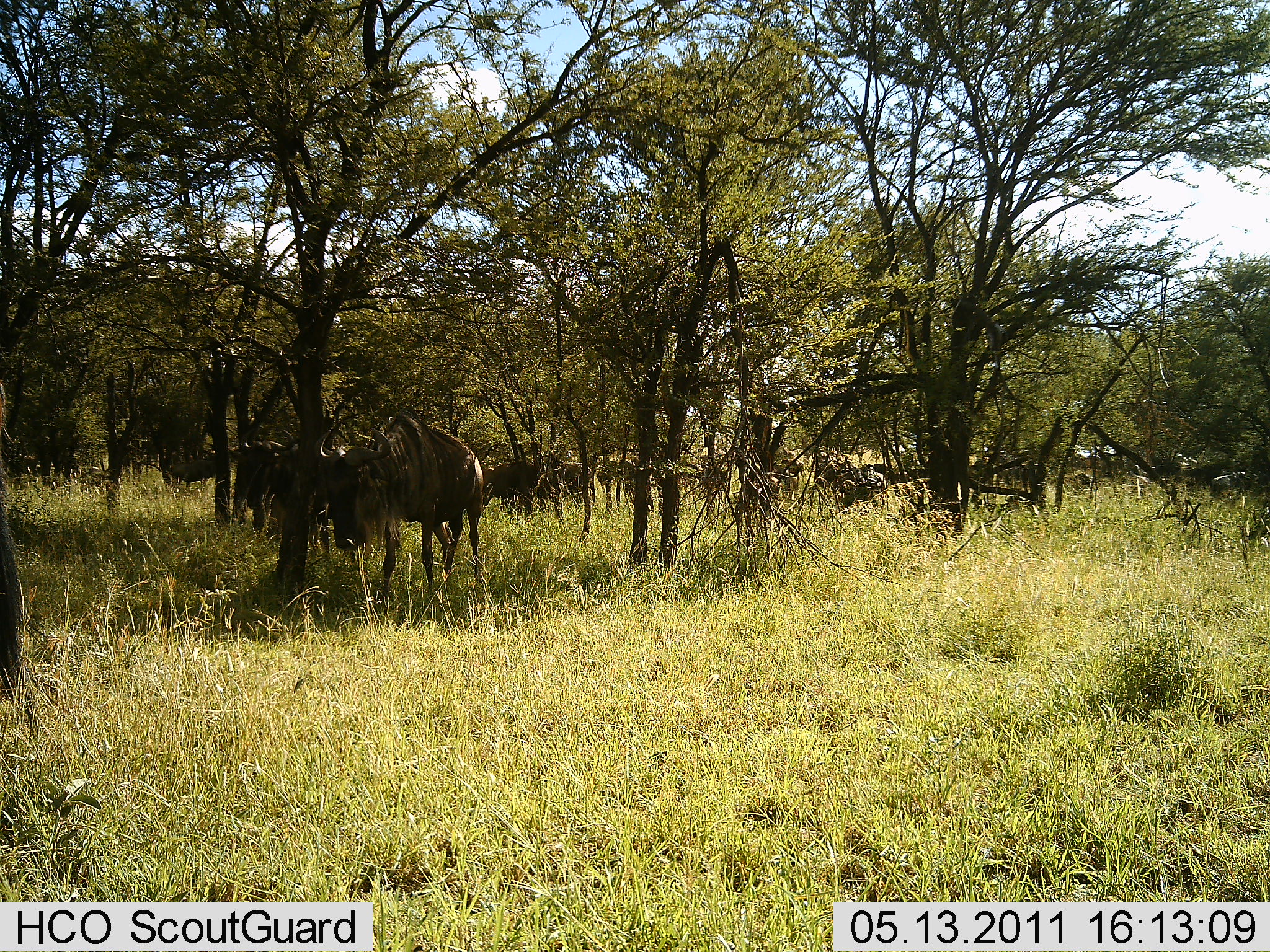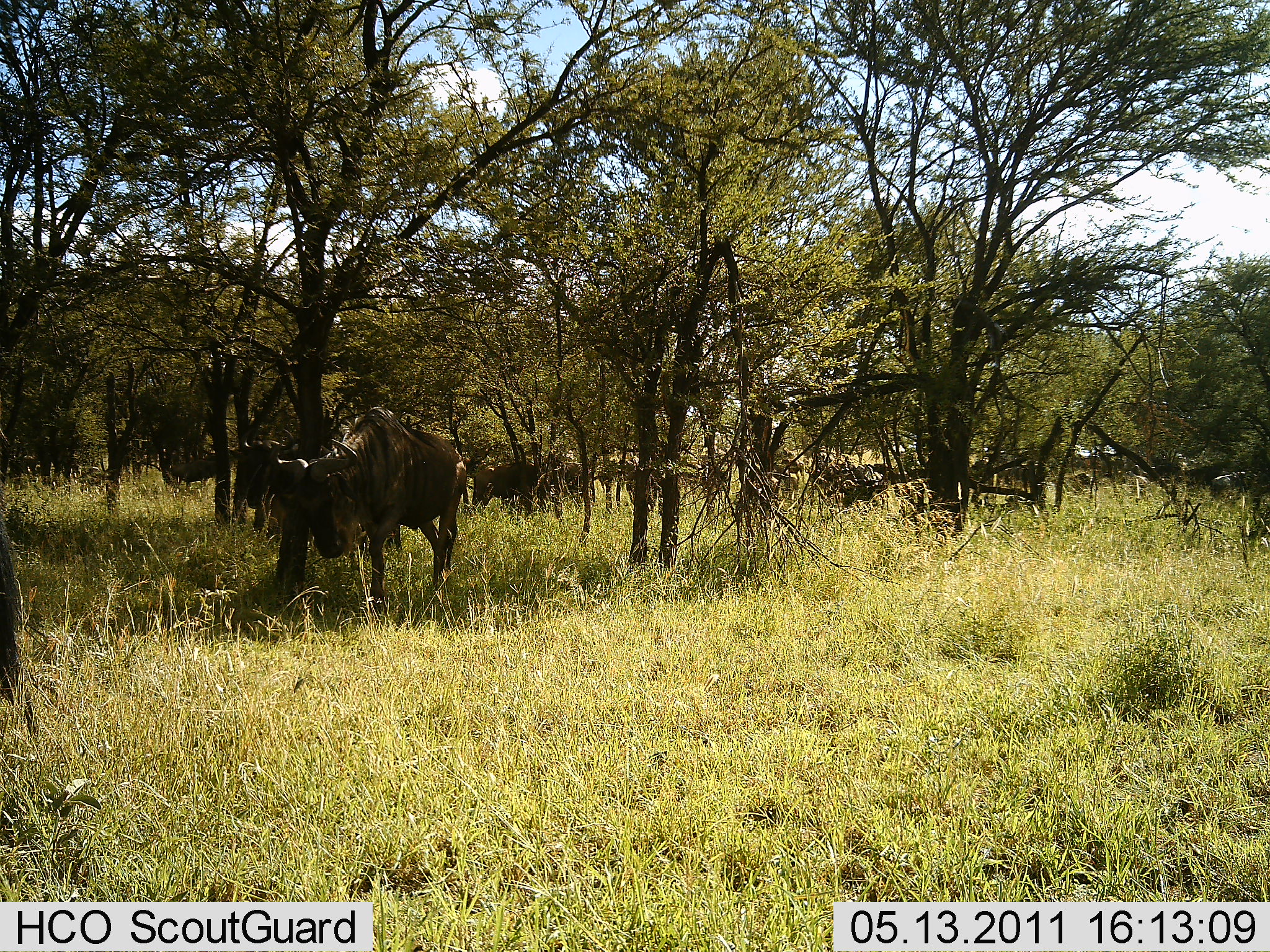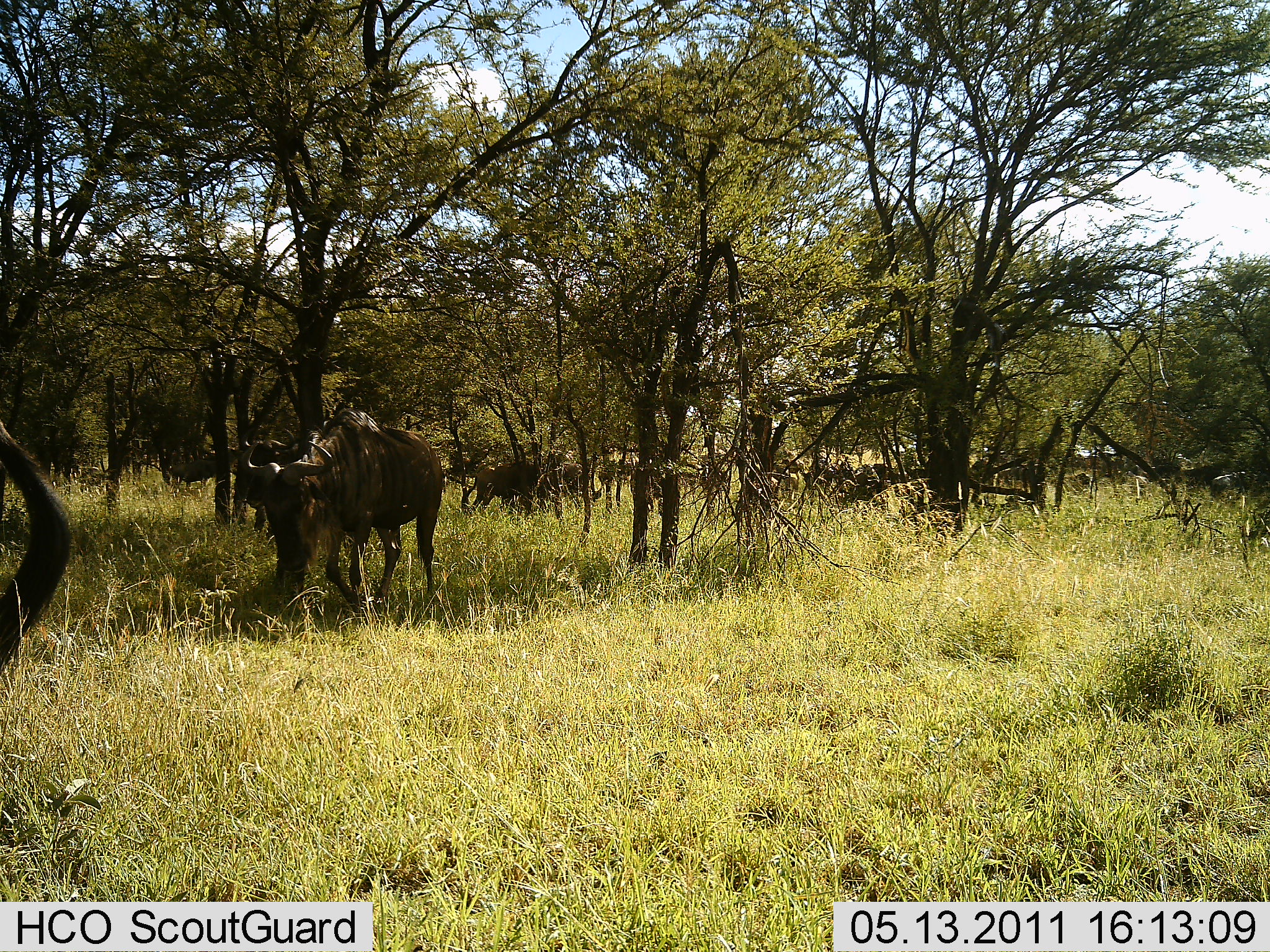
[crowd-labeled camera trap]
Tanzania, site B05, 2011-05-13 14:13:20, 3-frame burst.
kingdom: Animalia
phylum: Chordata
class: Mammalia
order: Artiodactyla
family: Bovidae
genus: Connochaetes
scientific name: Connochaetes taurinus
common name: blue wildebeest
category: wildebeest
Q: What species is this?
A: Wildebeest (blue wildebeest) (Connochaetes taurinus).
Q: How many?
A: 10.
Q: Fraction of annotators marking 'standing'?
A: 38%.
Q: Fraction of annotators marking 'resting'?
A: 15%.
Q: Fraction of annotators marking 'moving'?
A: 77%.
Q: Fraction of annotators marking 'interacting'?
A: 0%.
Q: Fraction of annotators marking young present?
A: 0%.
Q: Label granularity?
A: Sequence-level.